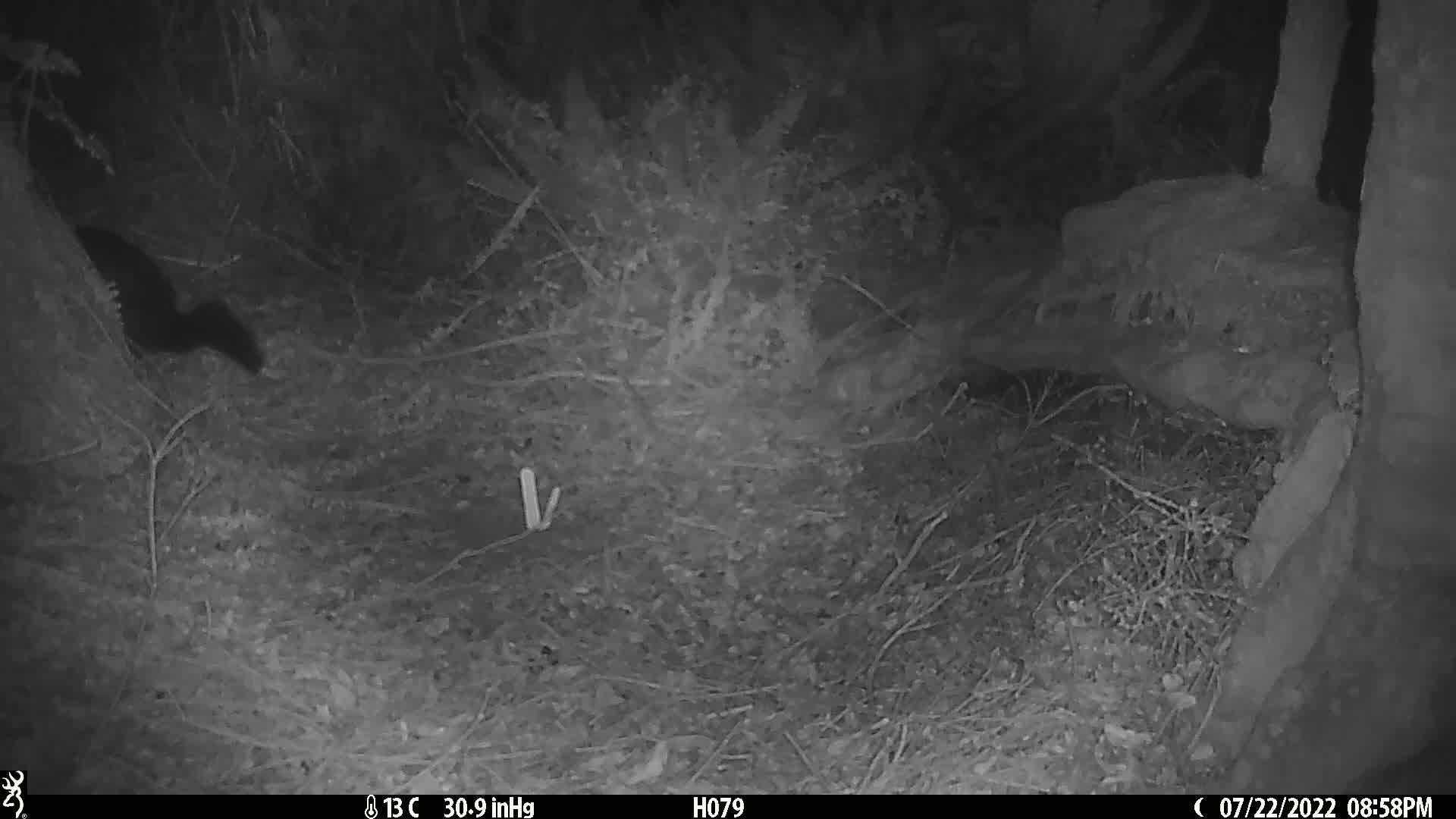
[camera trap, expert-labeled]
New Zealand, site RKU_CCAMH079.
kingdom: Animalia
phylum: Chordata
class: Mammalia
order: Diprotodontia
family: Phalangeridae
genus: Trichosurus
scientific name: Trichosurus vulpecula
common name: common brushtail possum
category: possum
Possum (common brushtail possum) (Trichosurus vulpecula).